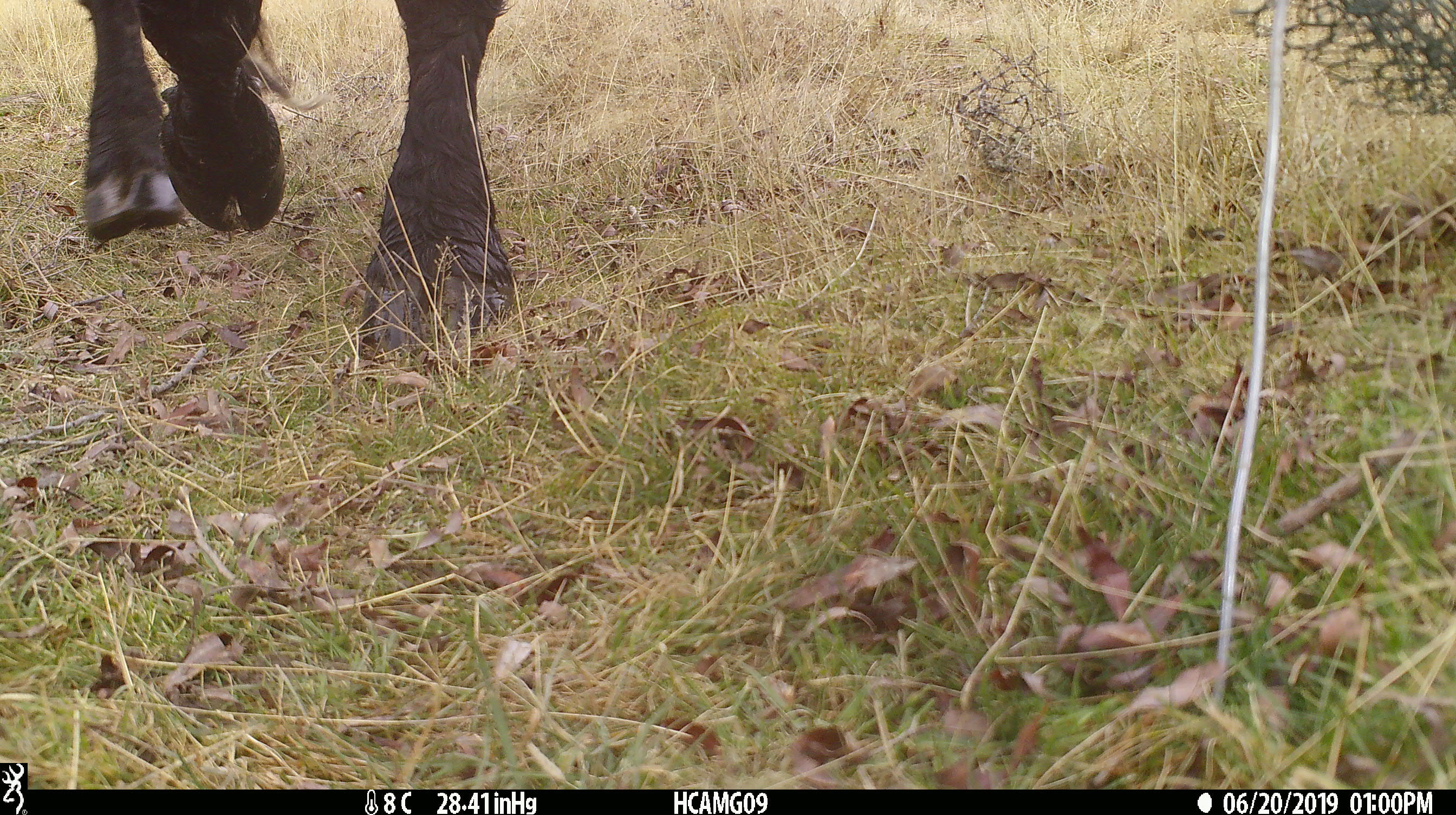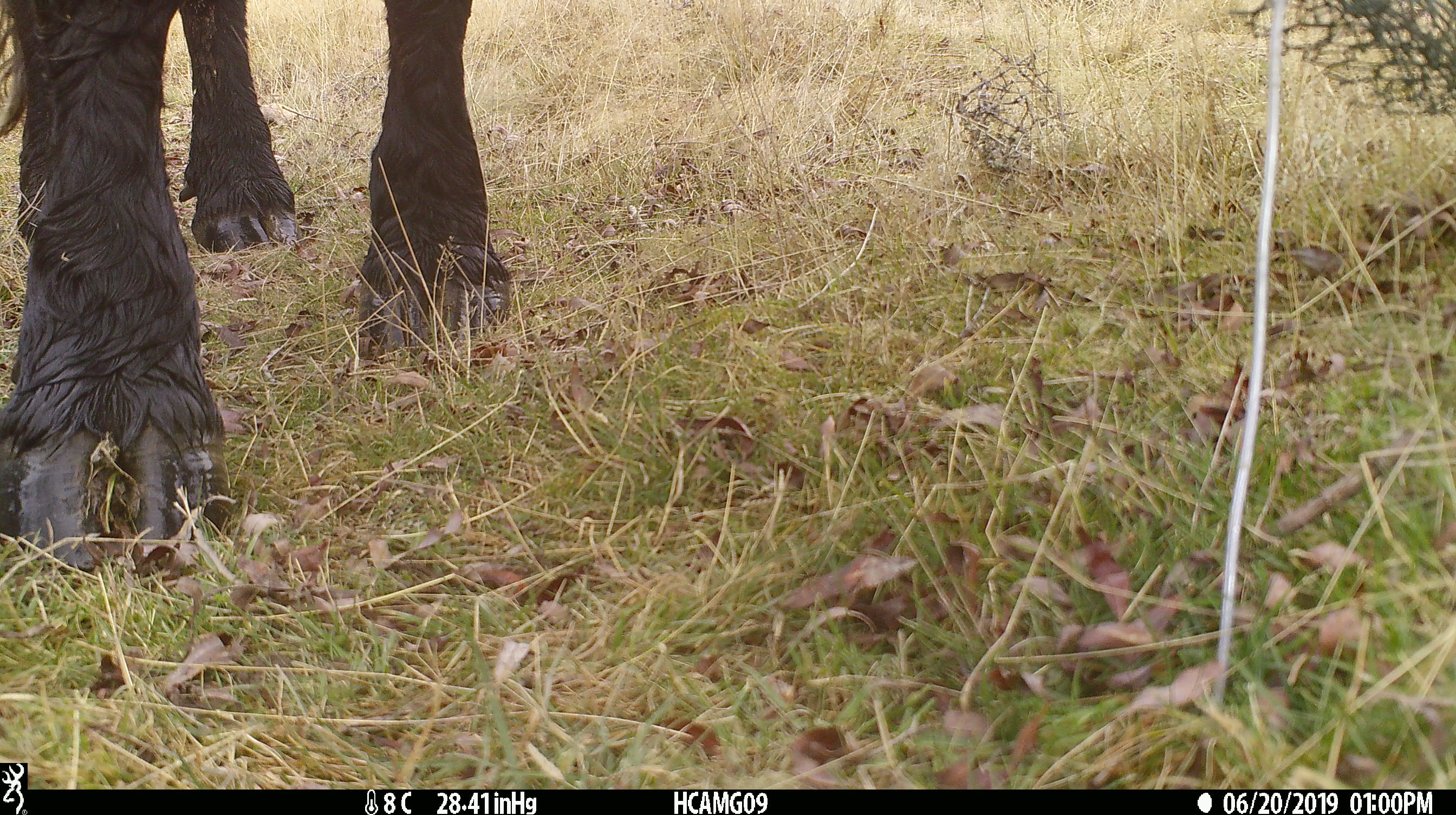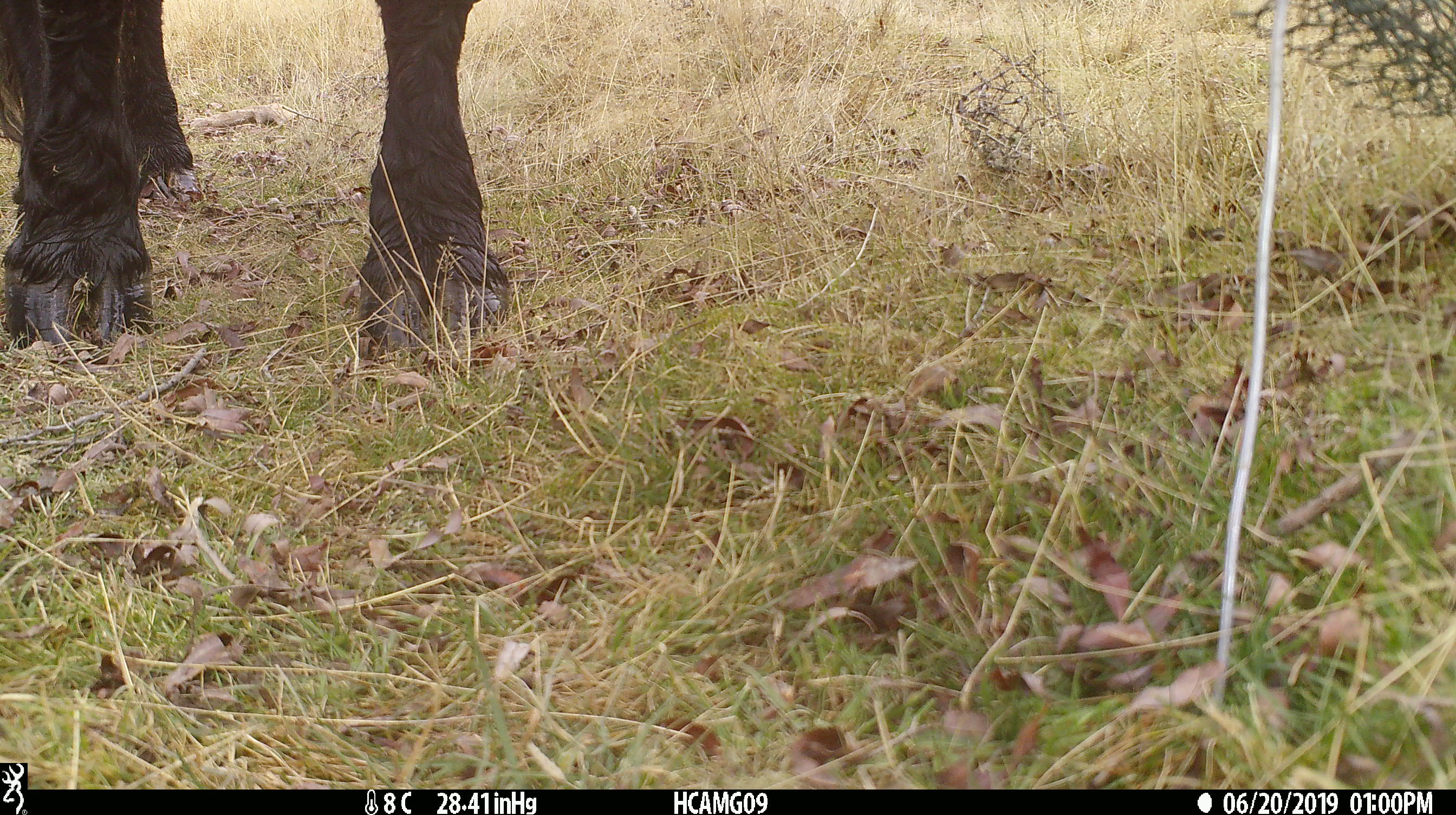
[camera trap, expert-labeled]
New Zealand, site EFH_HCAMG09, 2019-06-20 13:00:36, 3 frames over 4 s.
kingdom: Animalia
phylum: Chordata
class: Mammalia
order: Artiodactyla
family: Bovidae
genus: Bos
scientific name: Bos taurus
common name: domestic cow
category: cow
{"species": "cow (domestic cow) (Bos taurus)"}